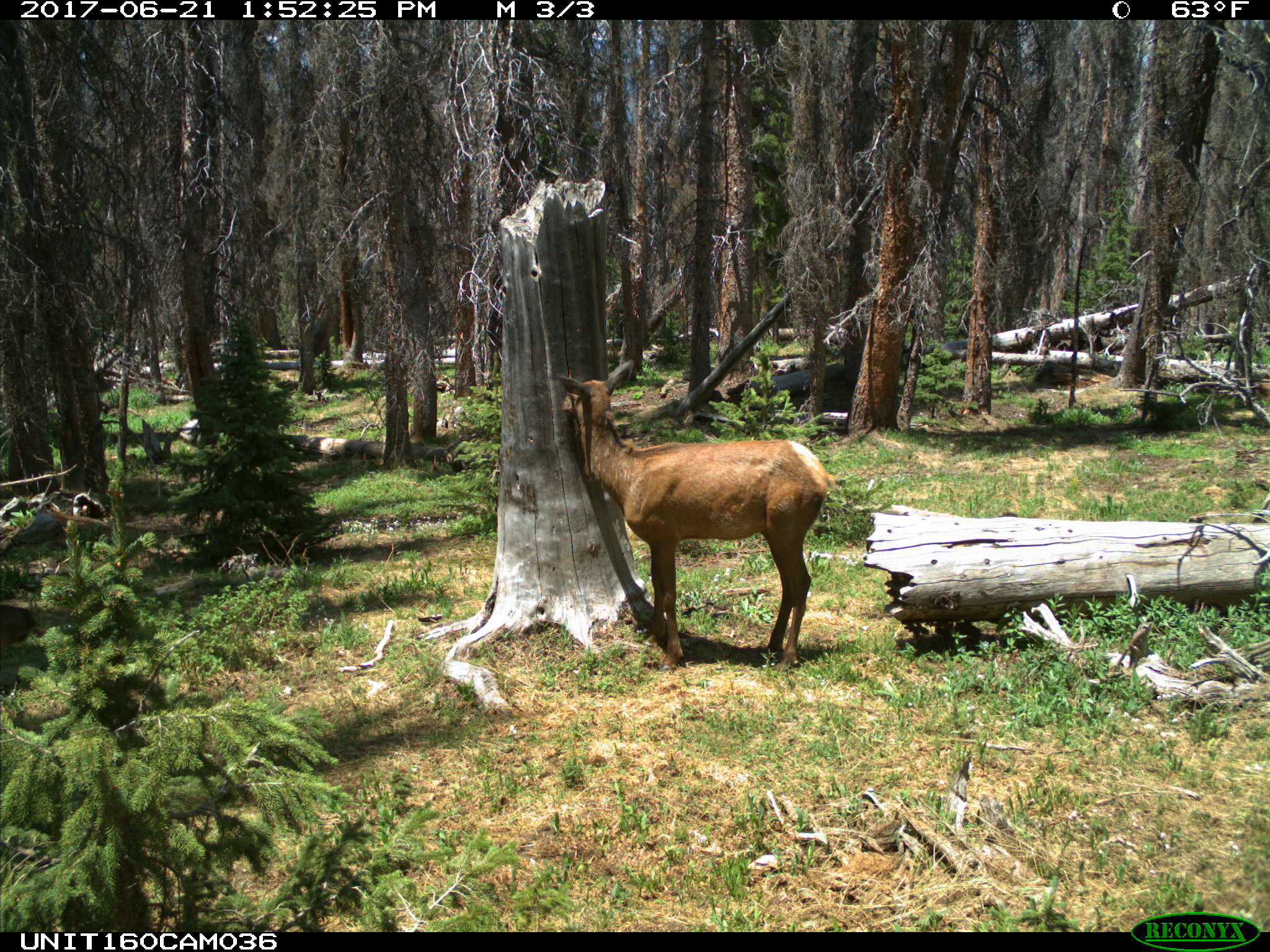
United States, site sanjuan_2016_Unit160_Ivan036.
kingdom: Animalia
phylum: Chordata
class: Mammalia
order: Artiodactyla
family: Cervidae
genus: Cervus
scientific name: Cervus elaphus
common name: red deer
Cervus elaphus (red deer).